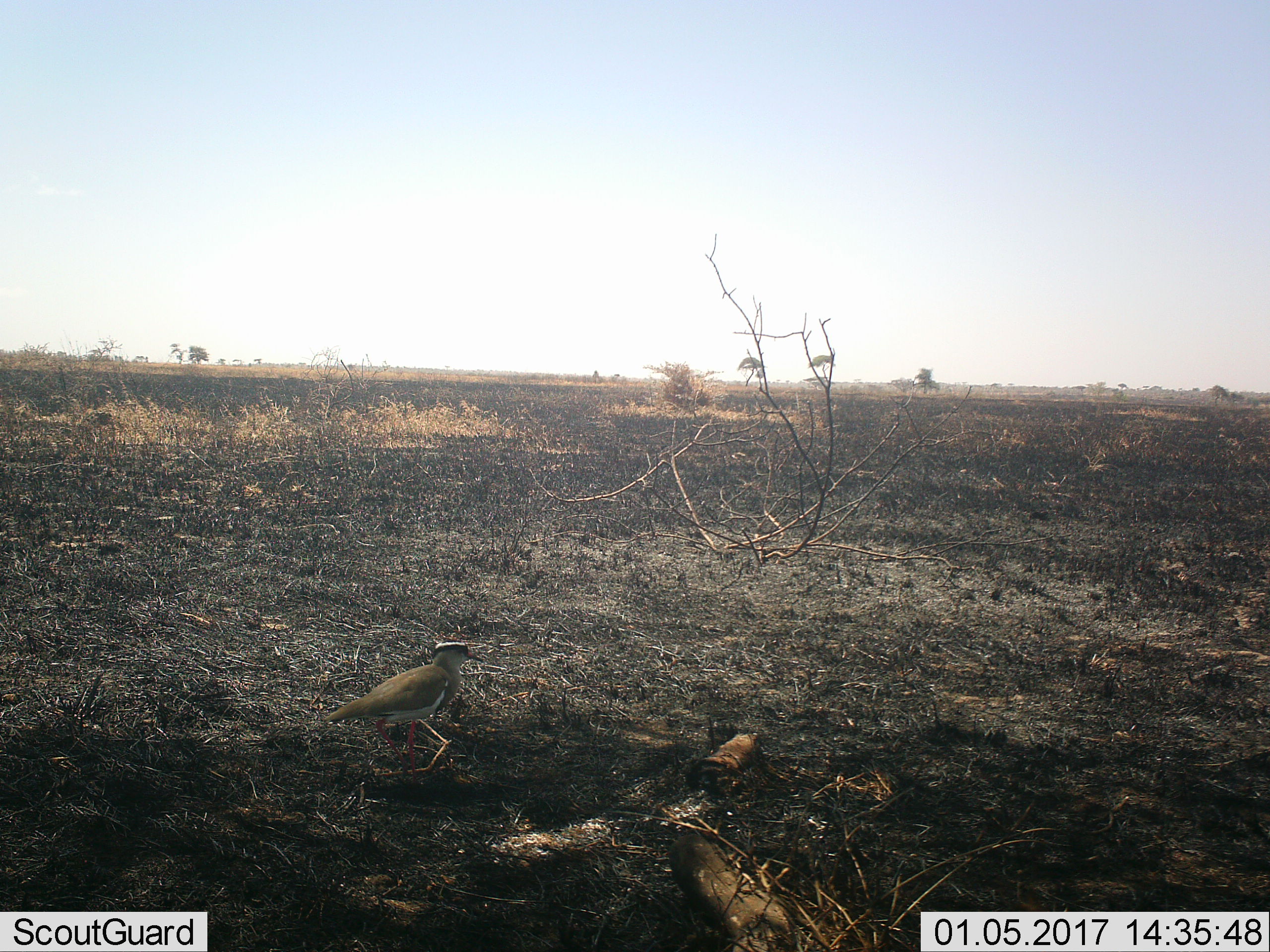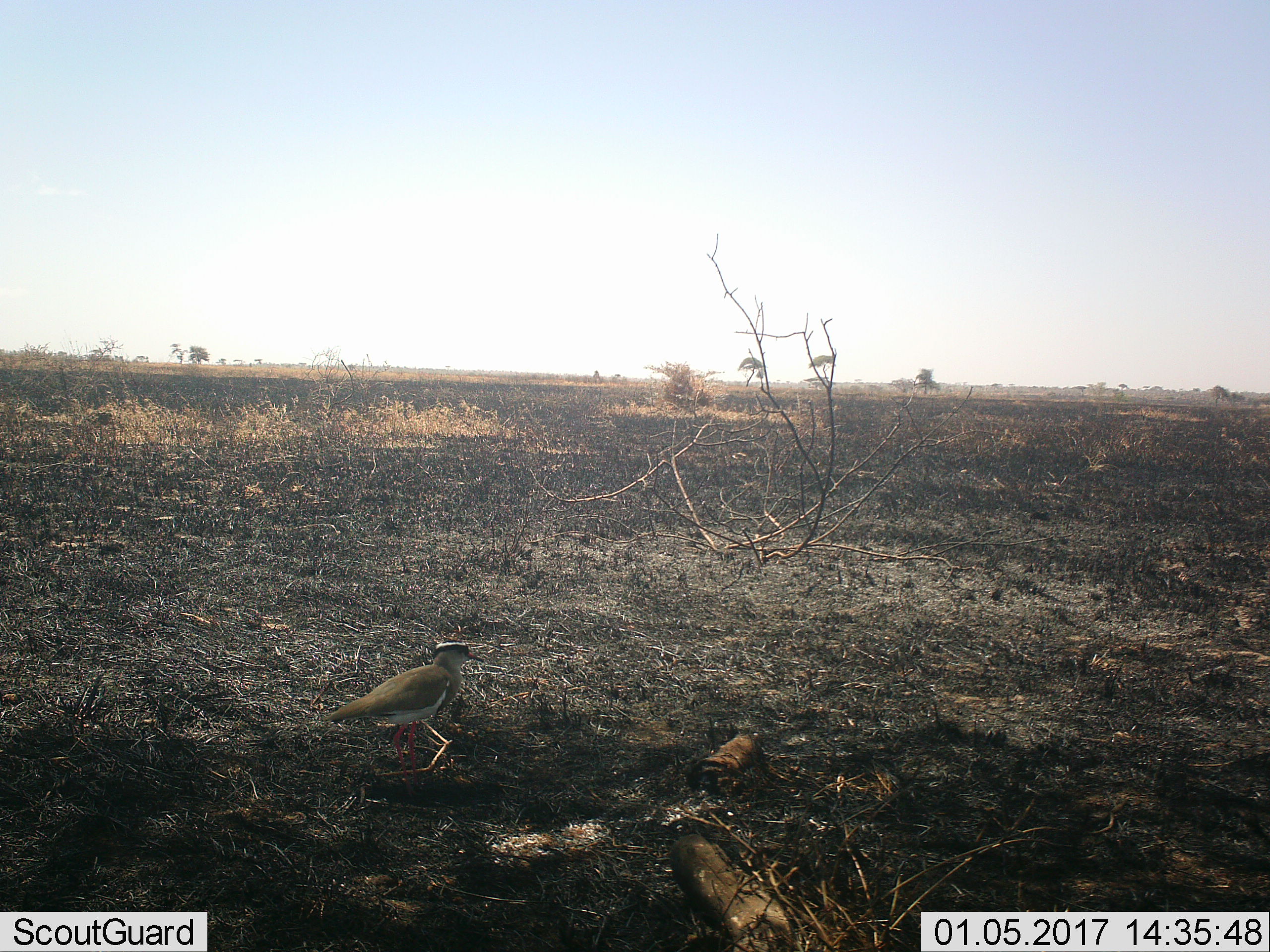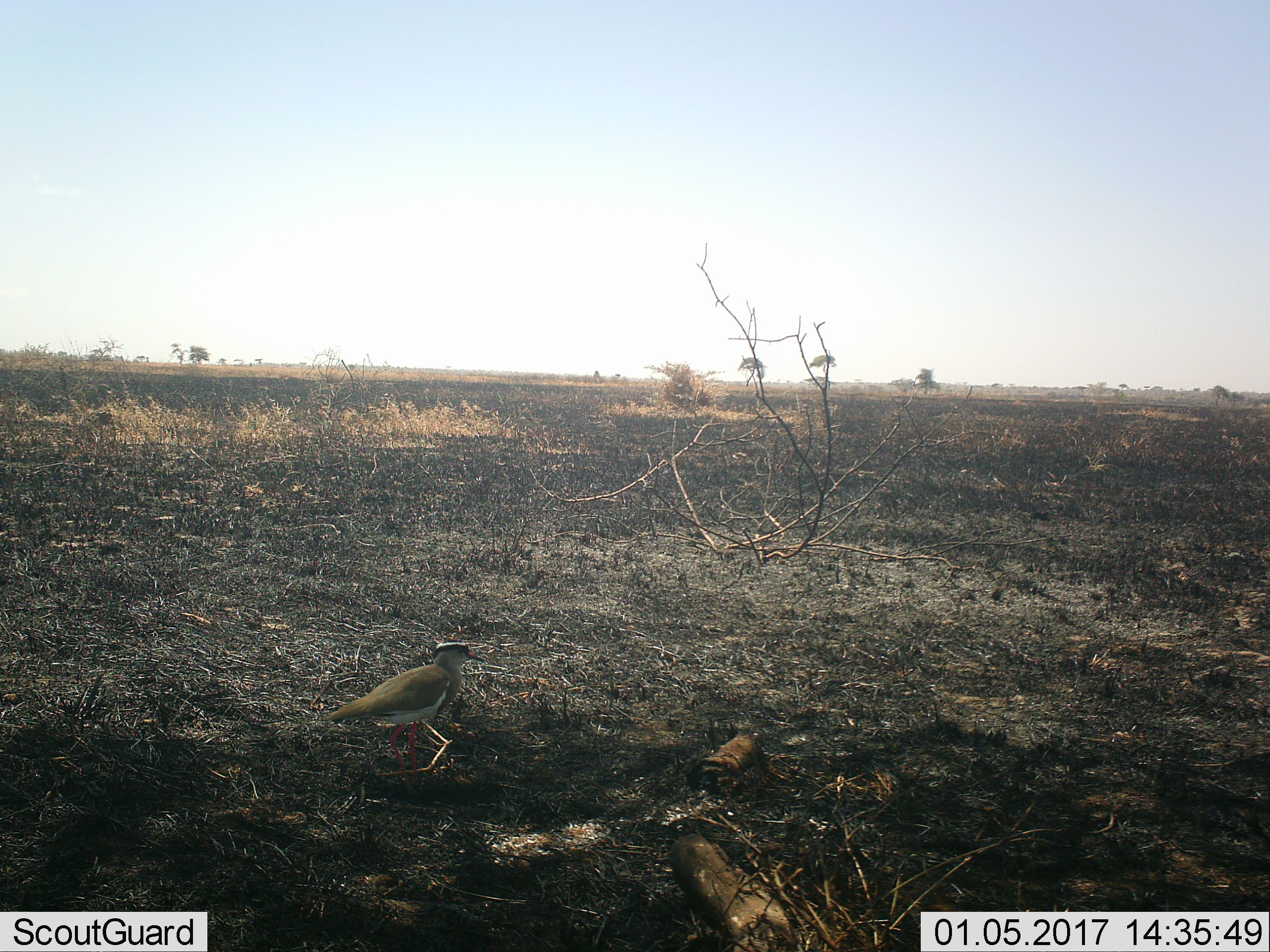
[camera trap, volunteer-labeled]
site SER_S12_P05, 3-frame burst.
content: unidentified animal